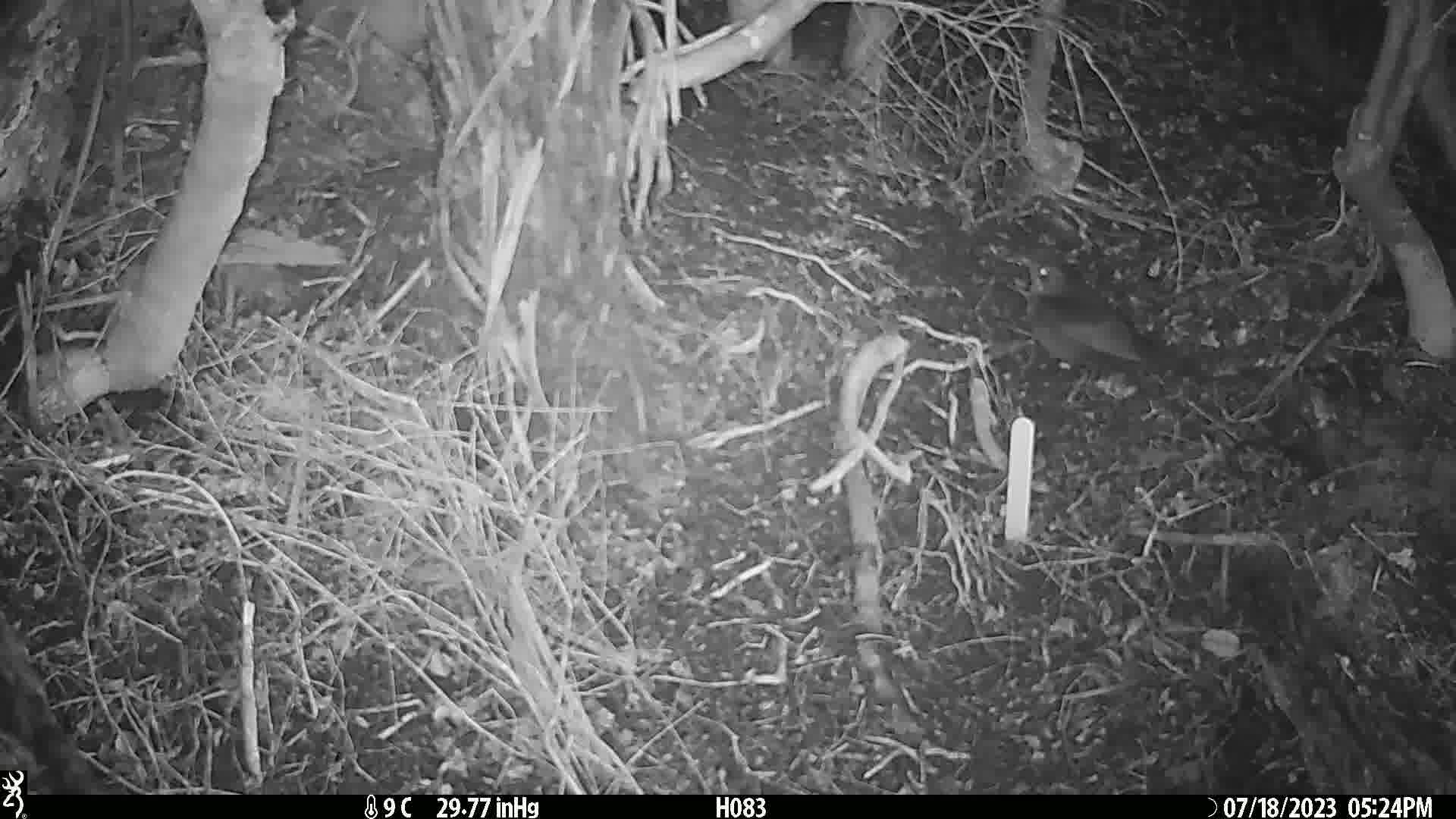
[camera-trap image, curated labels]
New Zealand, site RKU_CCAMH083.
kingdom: Animalia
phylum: Chordata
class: Aves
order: Passeriformes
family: Turdidae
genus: Turdus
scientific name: Turdus merula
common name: eurasian blackbird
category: blackbird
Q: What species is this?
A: Blackbird (eurasian blackbird) (Turdus merula).